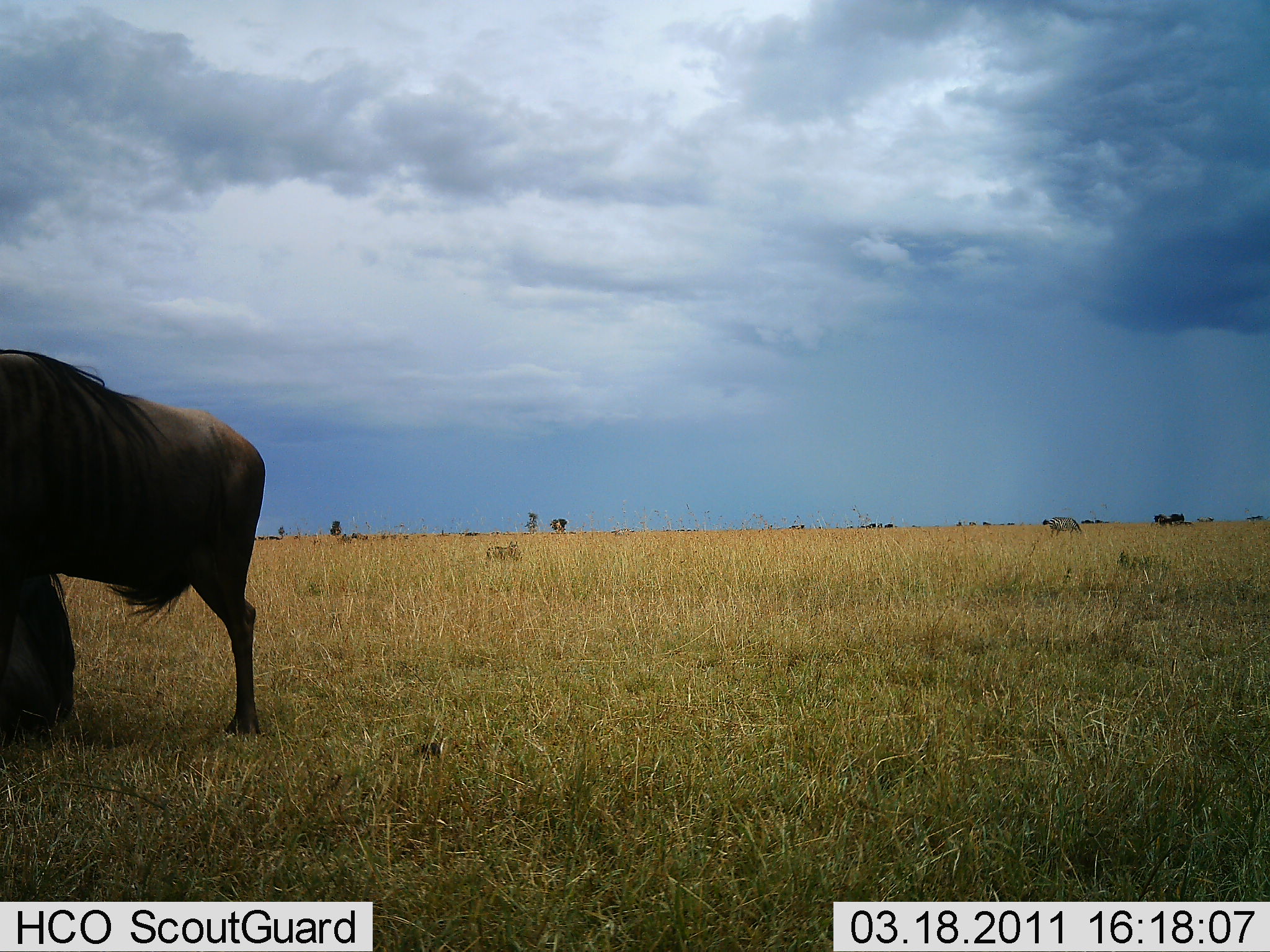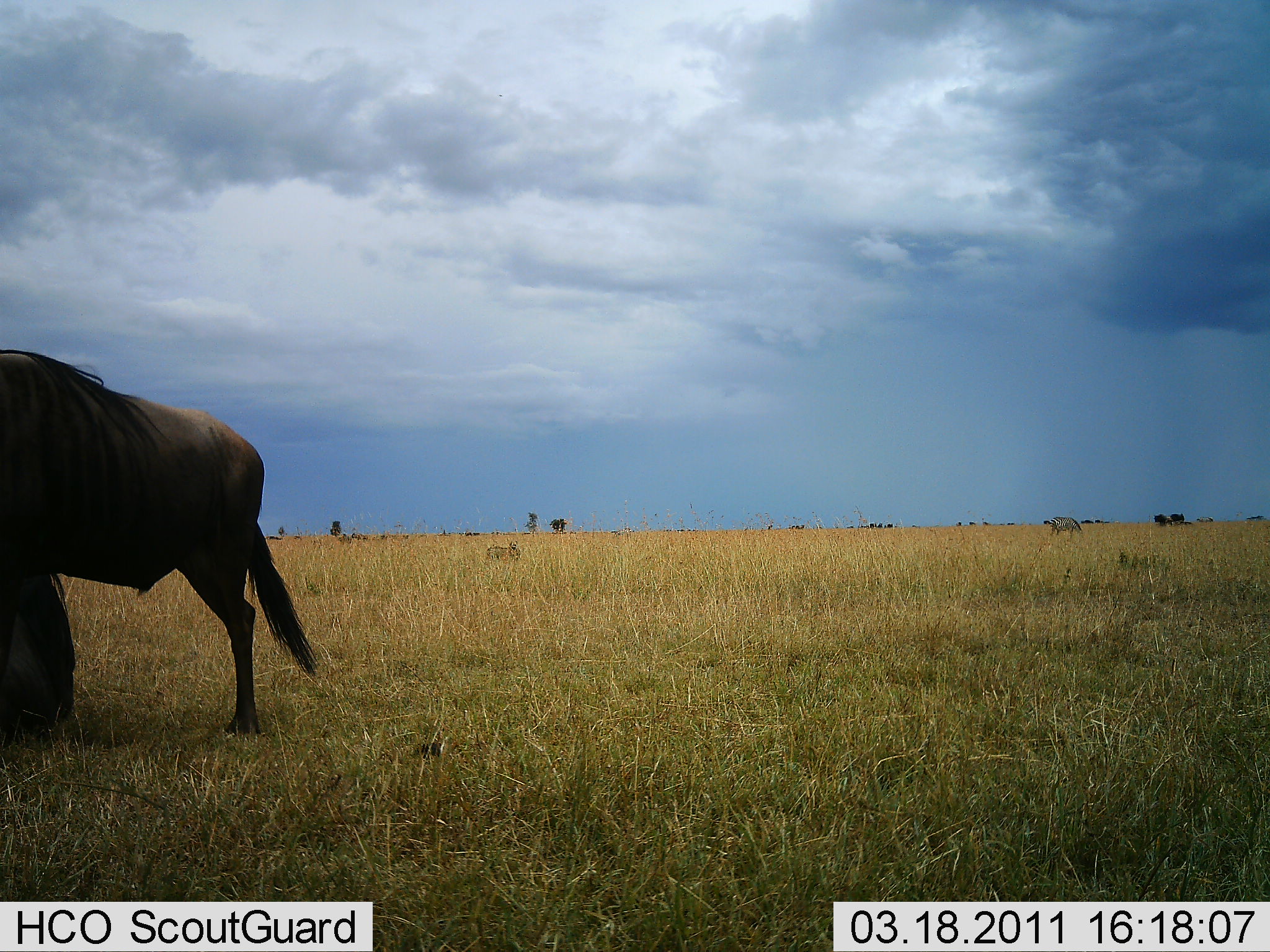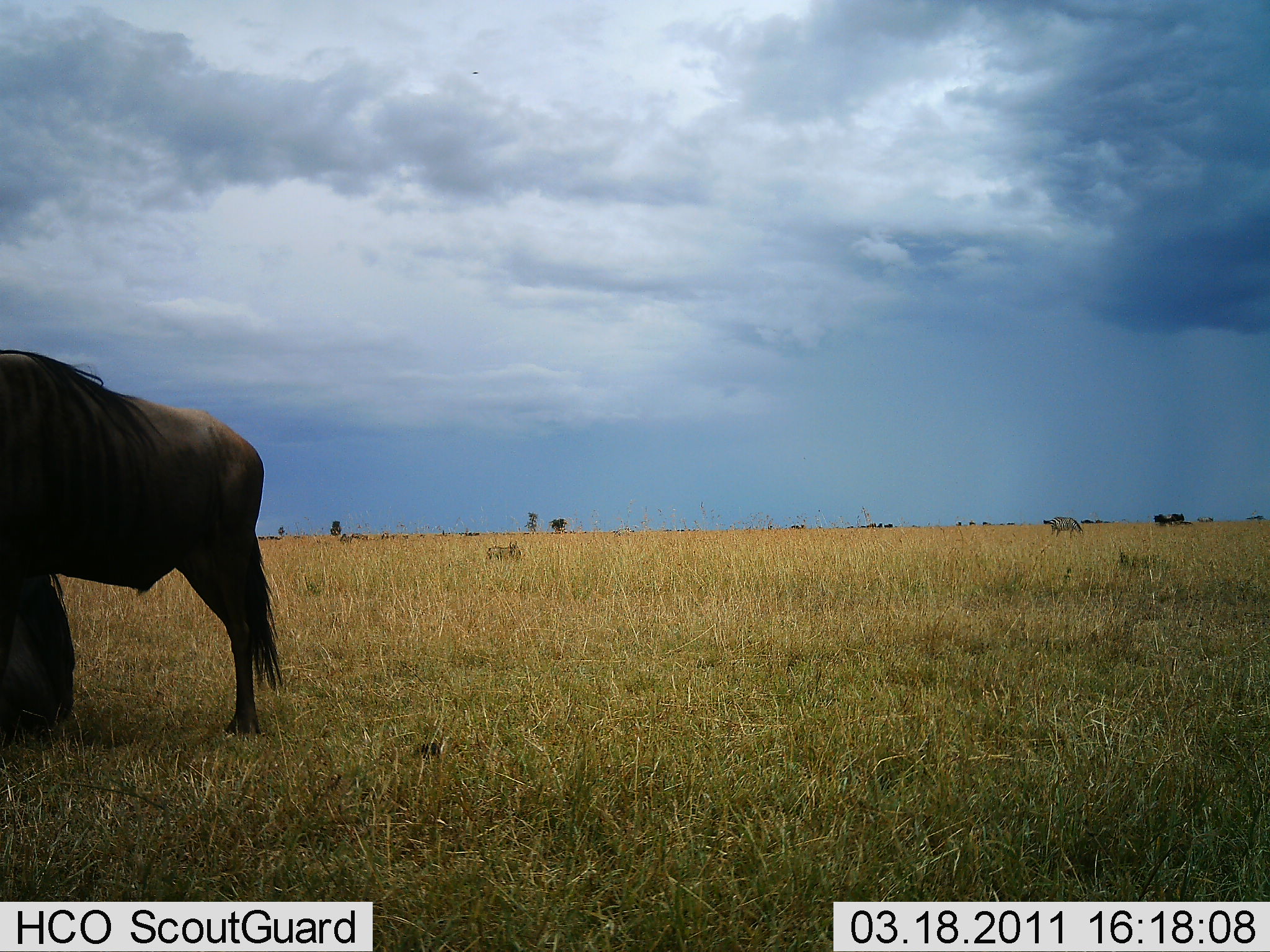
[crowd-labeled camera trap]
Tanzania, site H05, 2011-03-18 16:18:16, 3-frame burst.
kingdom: Animalia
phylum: Chordata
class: Mammalia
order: Artiodactyla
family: Bovidae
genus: Connochaetes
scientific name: Connochaetes taurinus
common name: blue wildebeest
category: wildebeest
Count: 1.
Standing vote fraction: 79%.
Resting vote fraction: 14%.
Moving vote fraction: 7%.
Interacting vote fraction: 0%.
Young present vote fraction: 0%.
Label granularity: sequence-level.